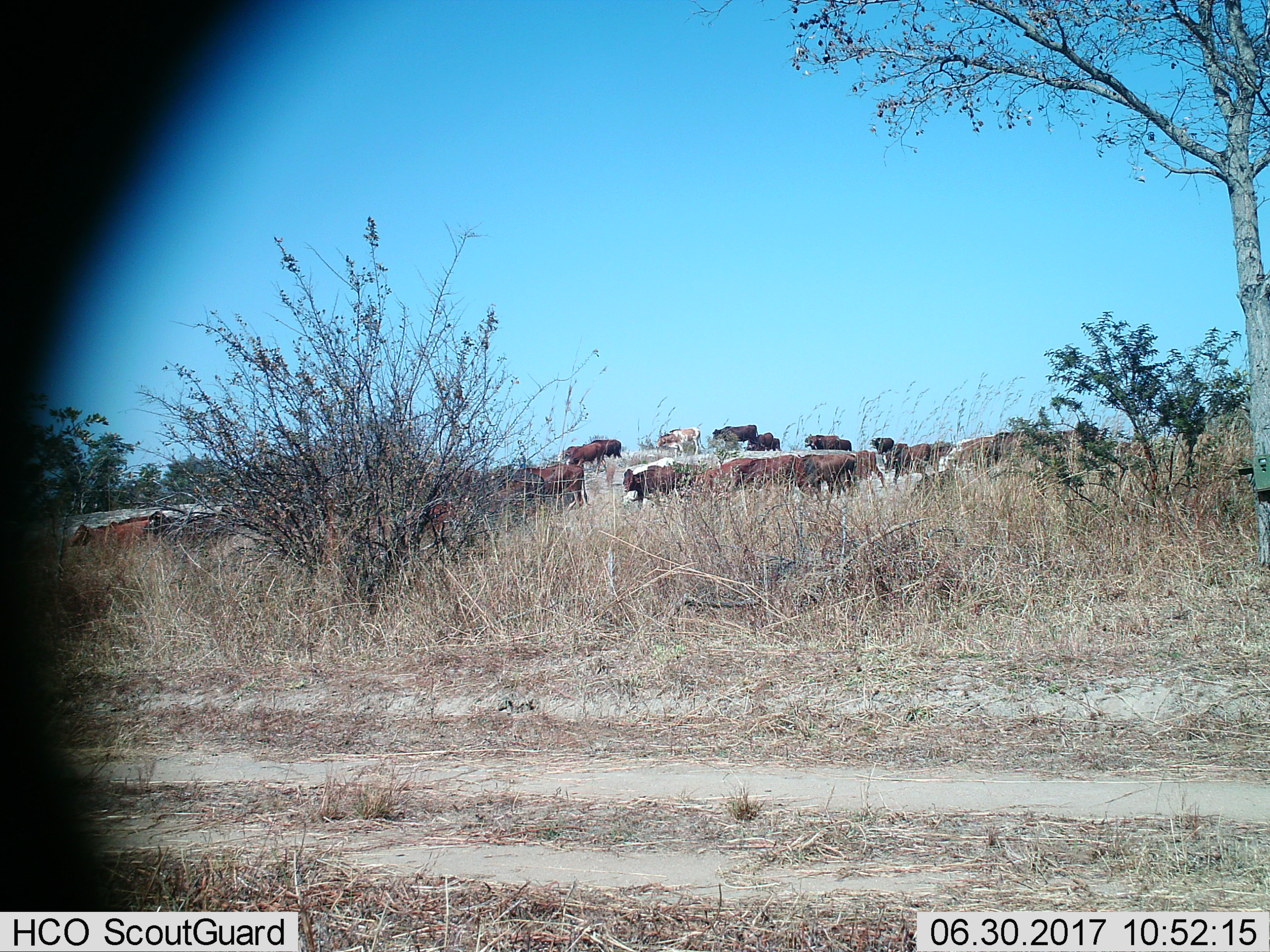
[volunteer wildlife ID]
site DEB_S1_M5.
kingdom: Animalia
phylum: Chordata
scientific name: Vertebrata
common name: domestic animal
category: domesticanimal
Domesticanimal (domestic animal) (Vertebrata), count 11-50. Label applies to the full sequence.